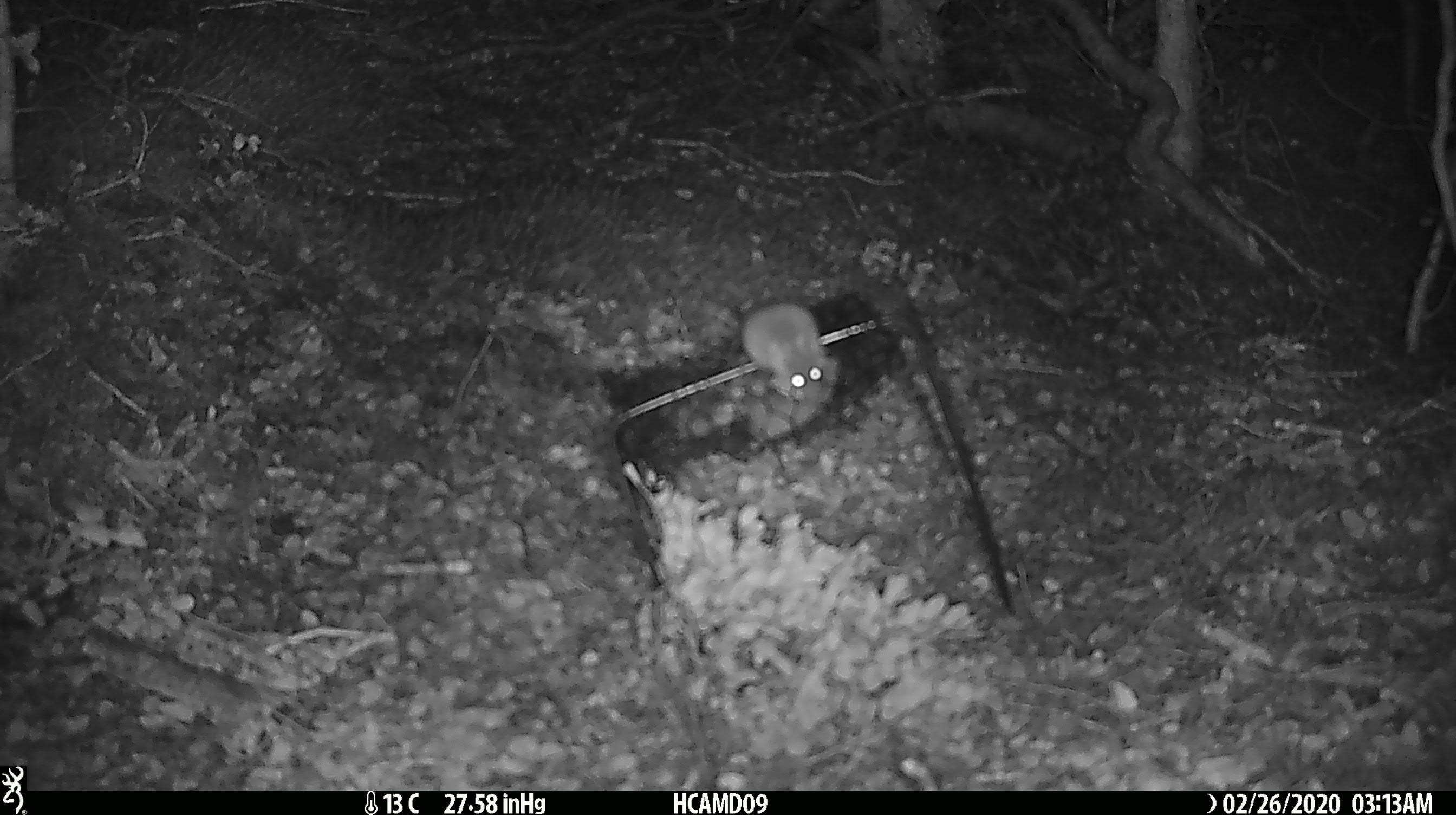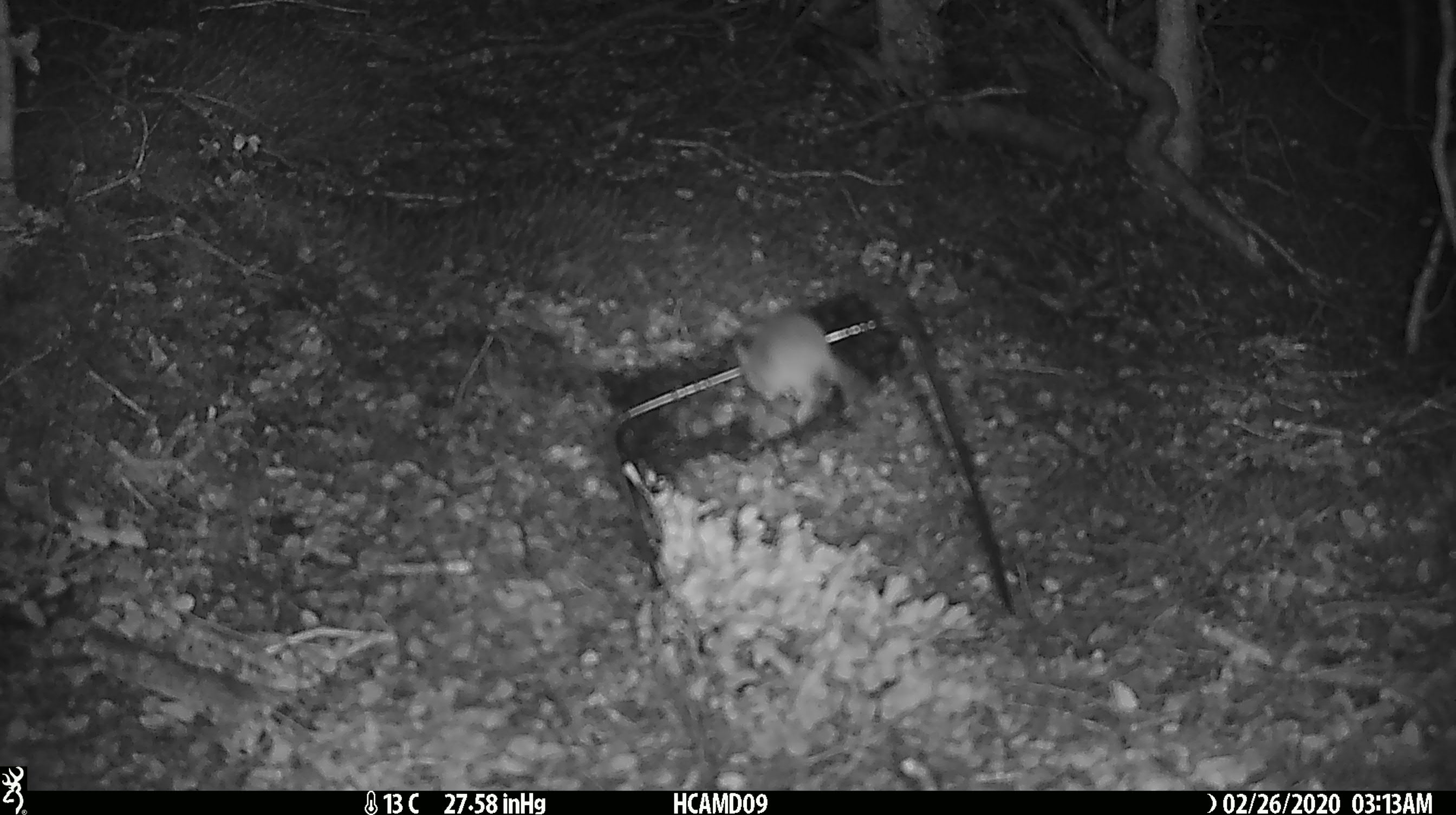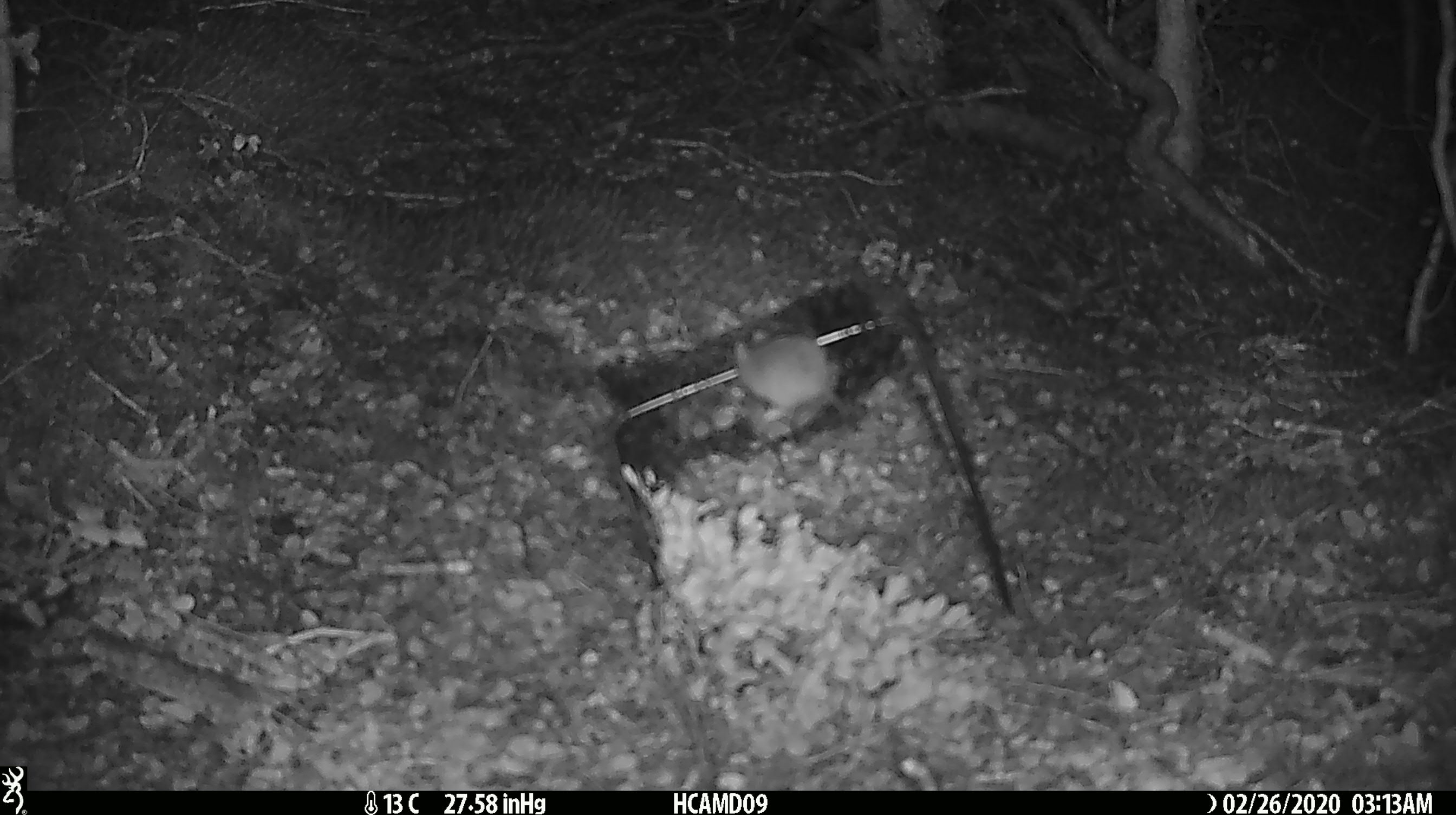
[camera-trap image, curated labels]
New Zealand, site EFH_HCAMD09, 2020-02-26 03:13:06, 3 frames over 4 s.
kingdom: Animalia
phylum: Chordata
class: Mammalia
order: Rodentia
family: Muridae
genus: Mus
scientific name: Mus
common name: mouse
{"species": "mouse (Mus)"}